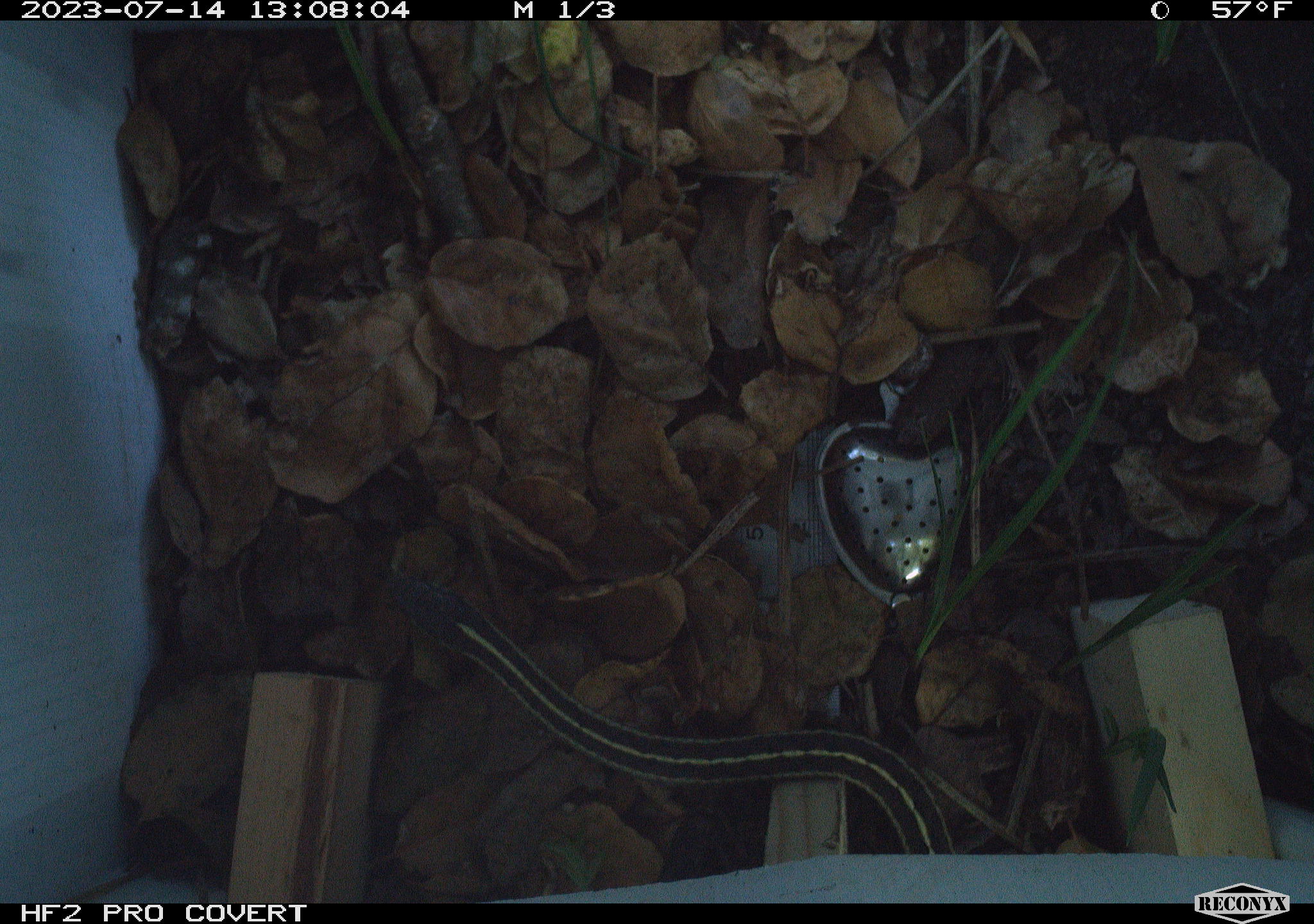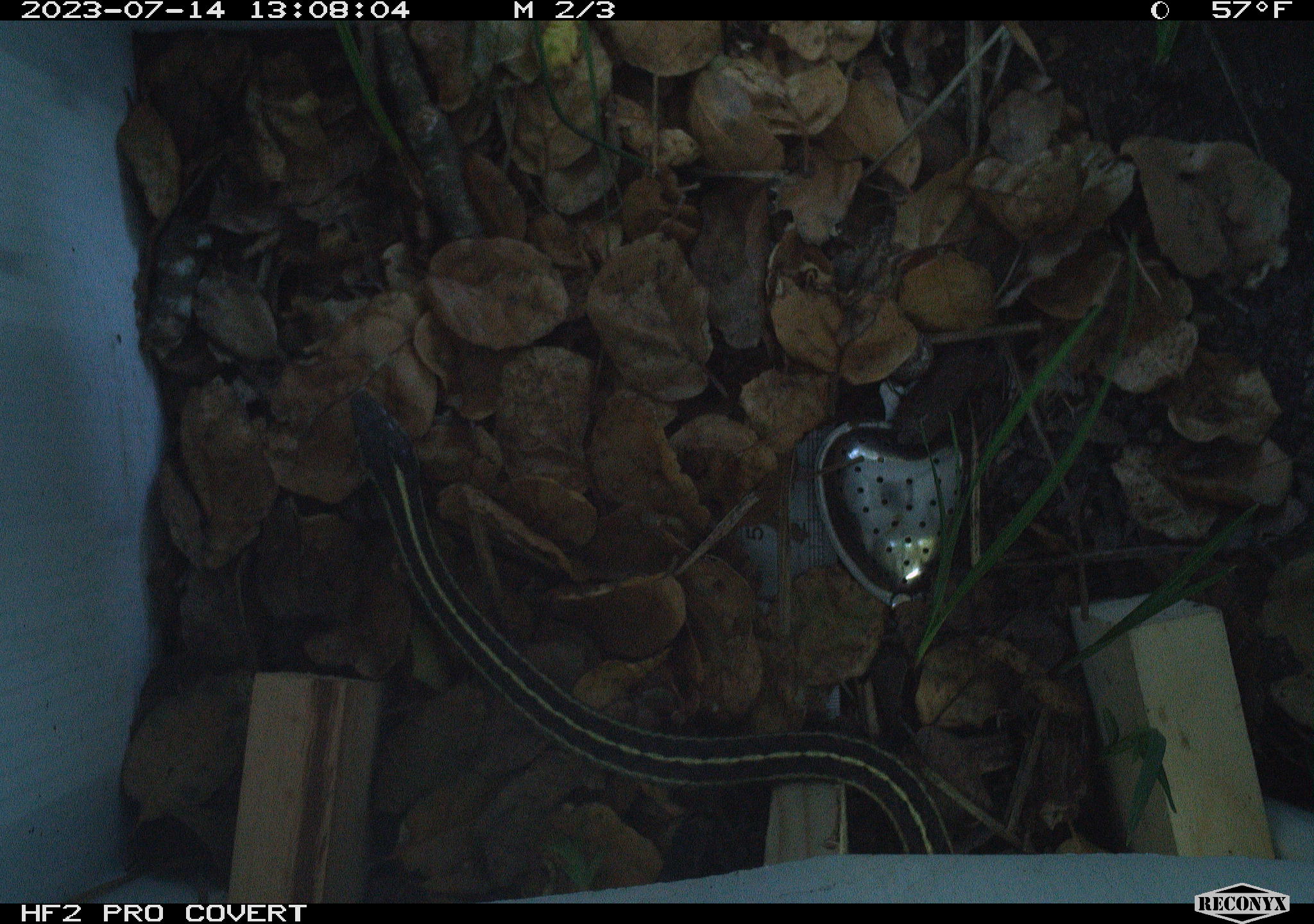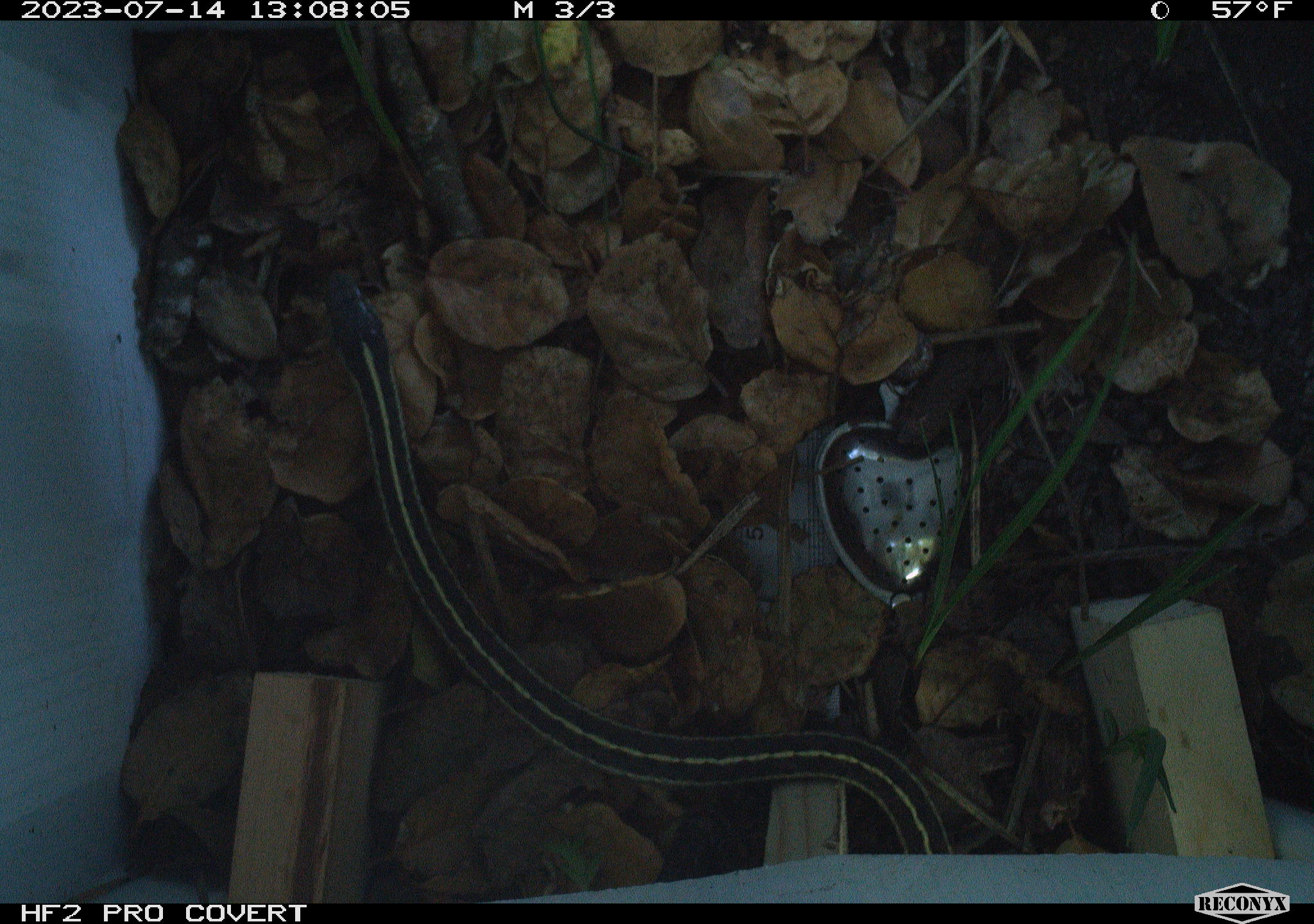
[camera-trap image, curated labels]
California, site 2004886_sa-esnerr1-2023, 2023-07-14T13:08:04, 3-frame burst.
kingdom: Animalia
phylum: Chordata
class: Reptilia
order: Squamata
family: Colubridae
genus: Thamnophis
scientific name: Thamnophis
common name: american gartersnakes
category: thamnophis species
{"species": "thamnophis species (american gartersnakes) (Thamnophis)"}